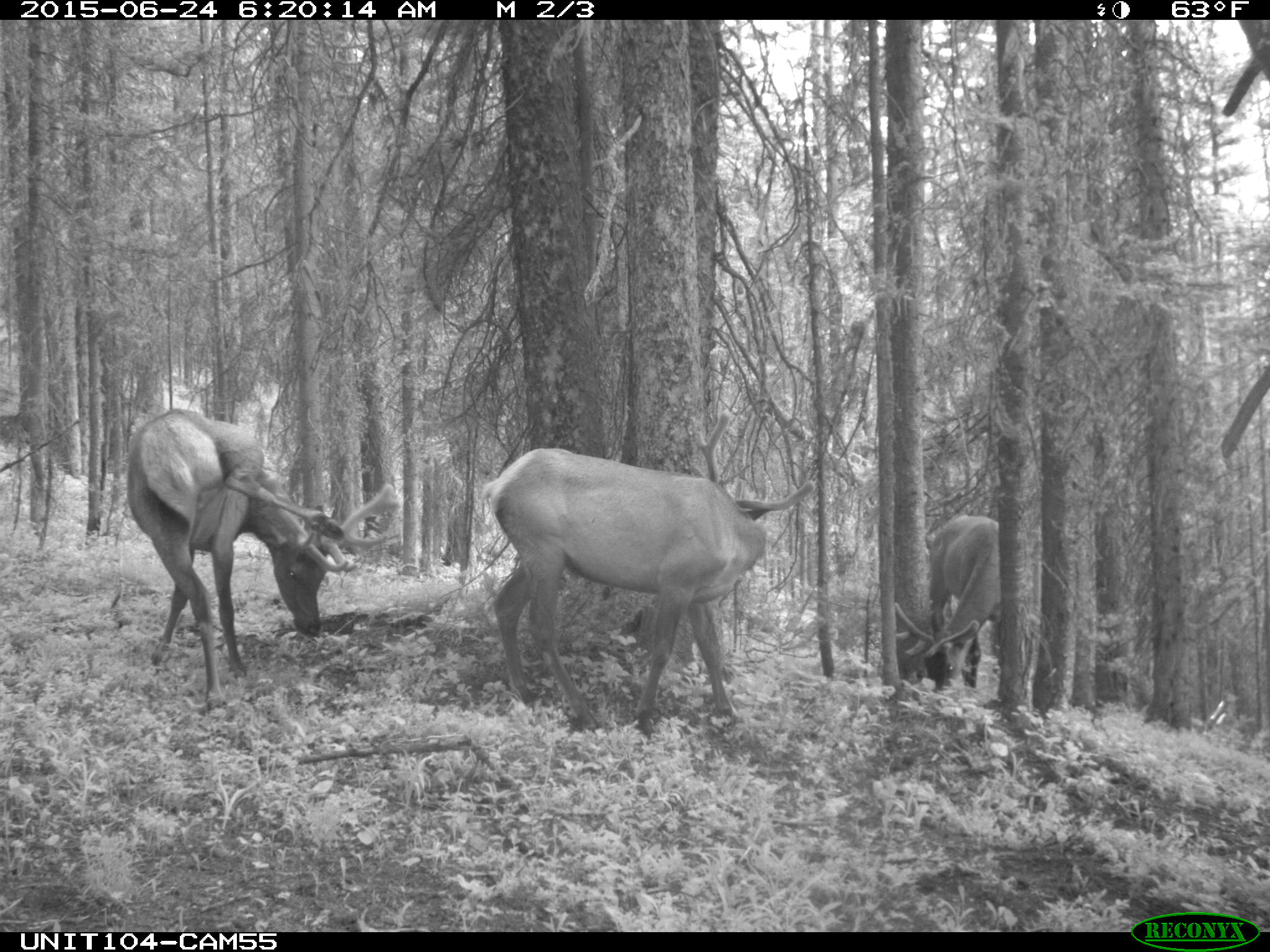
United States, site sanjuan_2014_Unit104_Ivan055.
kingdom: Animalia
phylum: Chordata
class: Mammalia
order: Artiodactyla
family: Cervidae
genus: Cervus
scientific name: Cervus elaphus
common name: red deer